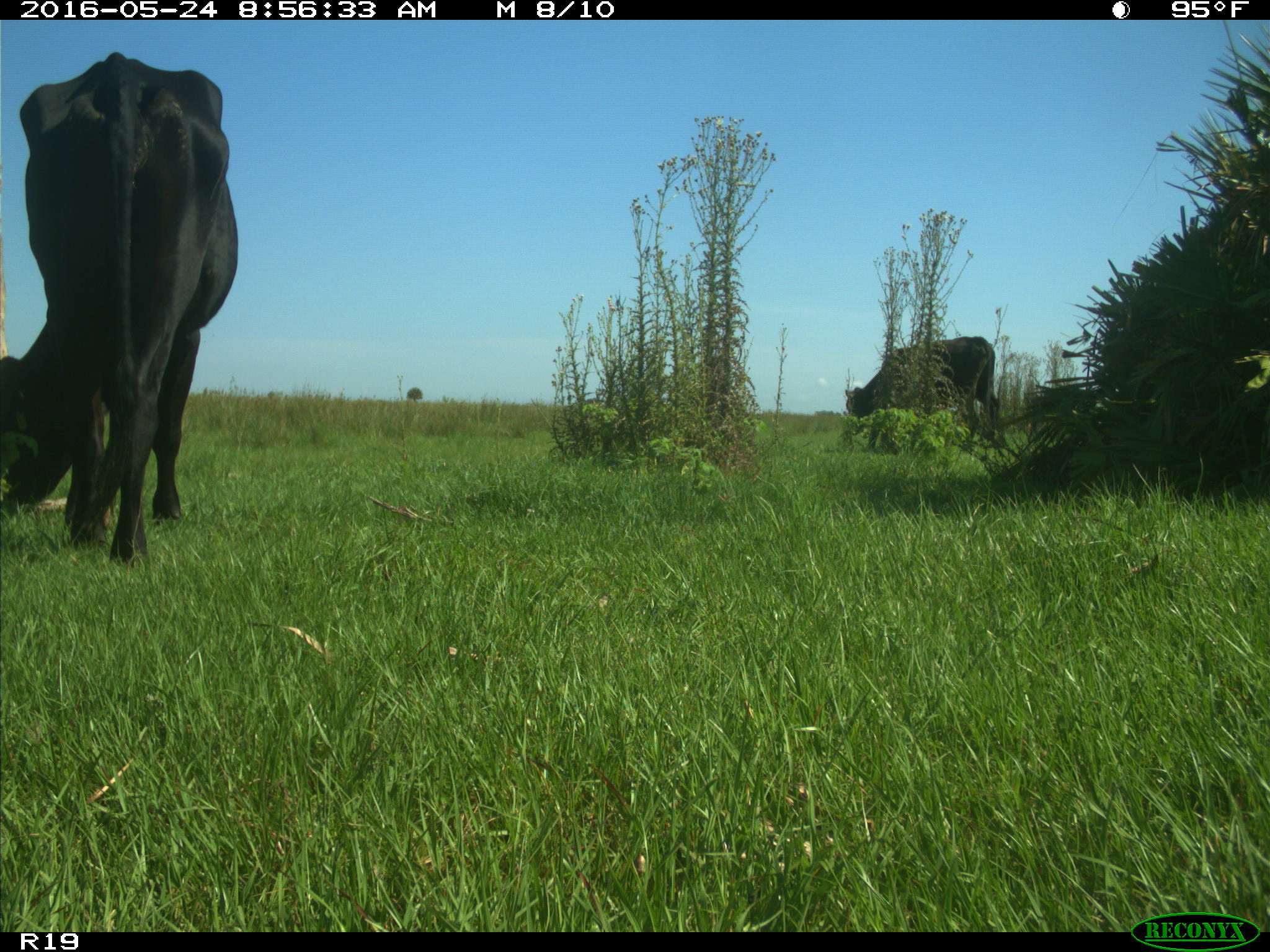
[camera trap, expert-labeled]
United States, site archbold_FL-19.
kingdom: Animalia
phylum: Chordata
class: Mammalia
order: Artiodactyla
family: Bovidae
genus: Bos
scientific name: Bos taurus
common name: domestic cow